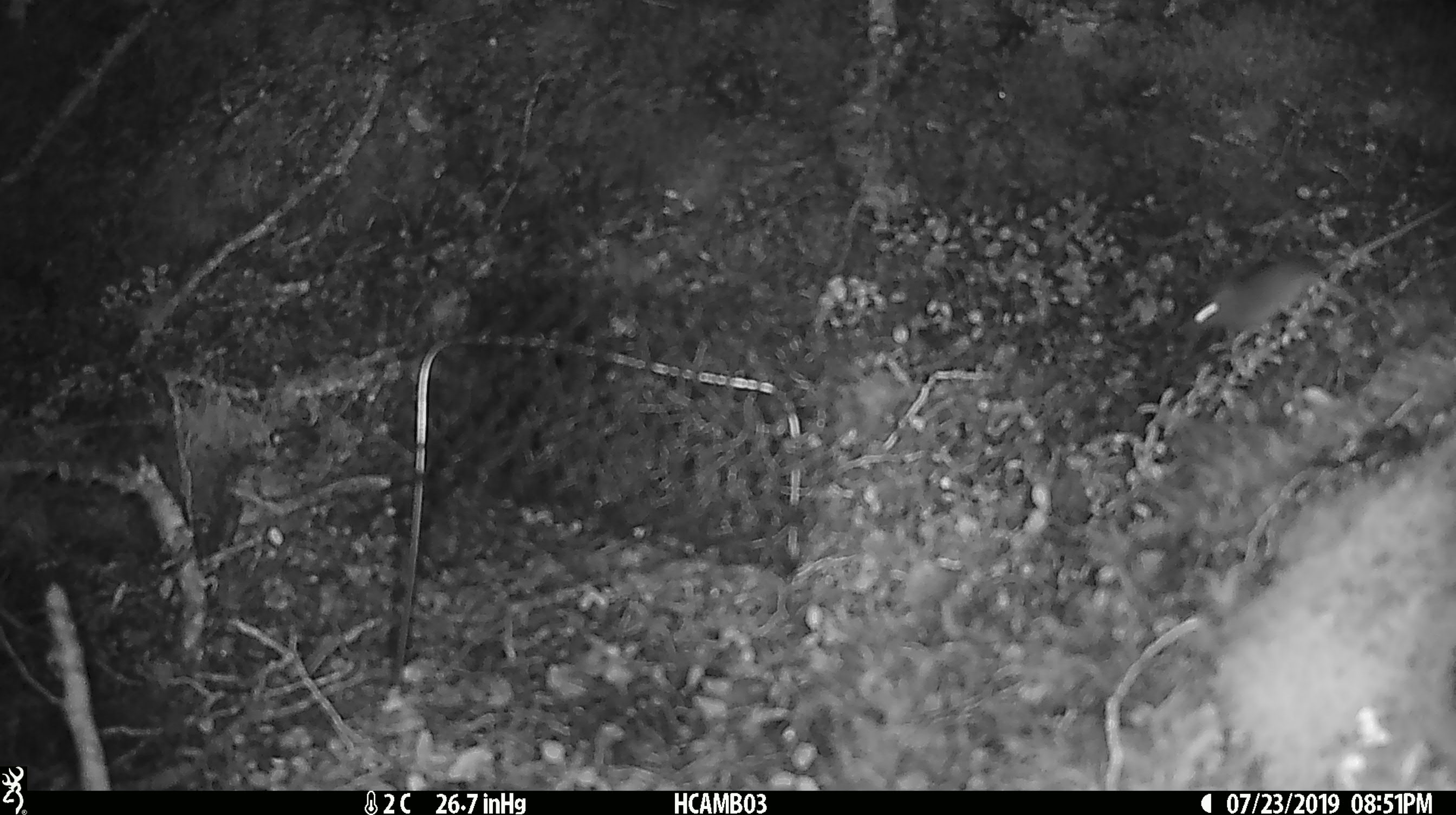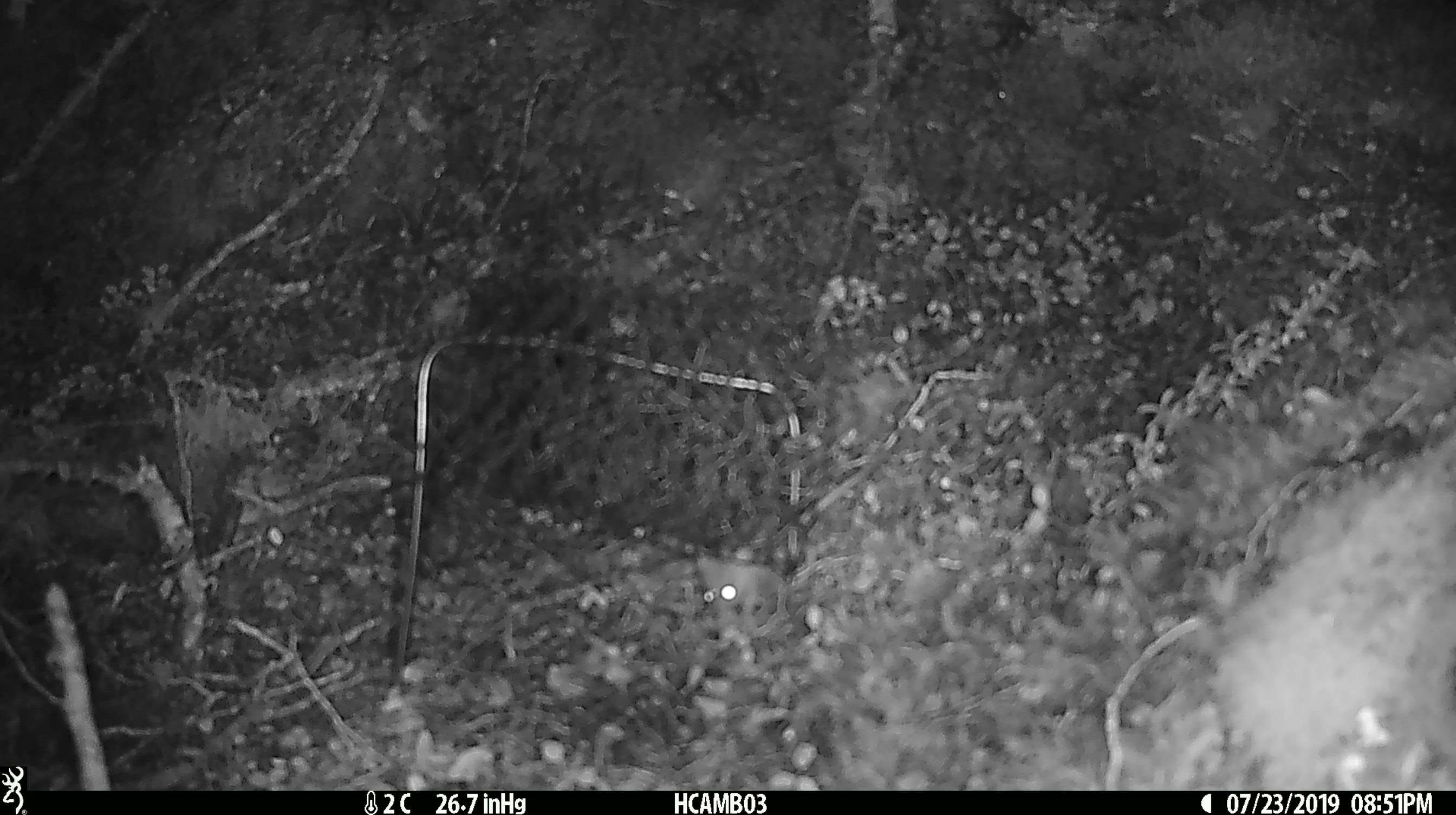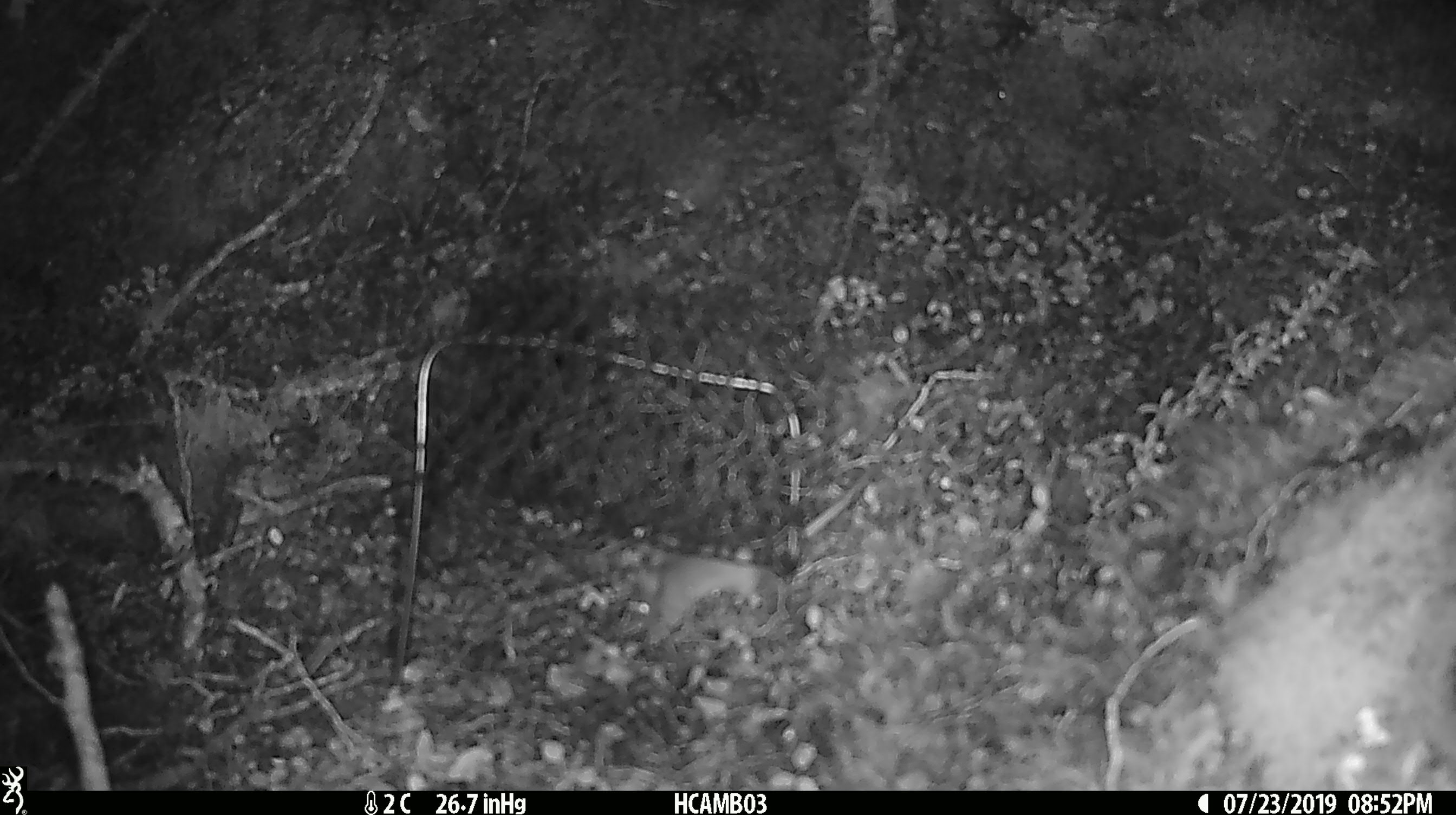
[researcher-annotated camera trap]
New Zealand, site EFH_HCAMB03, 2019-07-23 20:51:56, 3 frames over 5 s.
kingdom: Animalia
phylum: Chordata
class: Mammalia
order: Rodentia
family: Muridae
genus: Mus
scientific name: Mus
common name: mouse